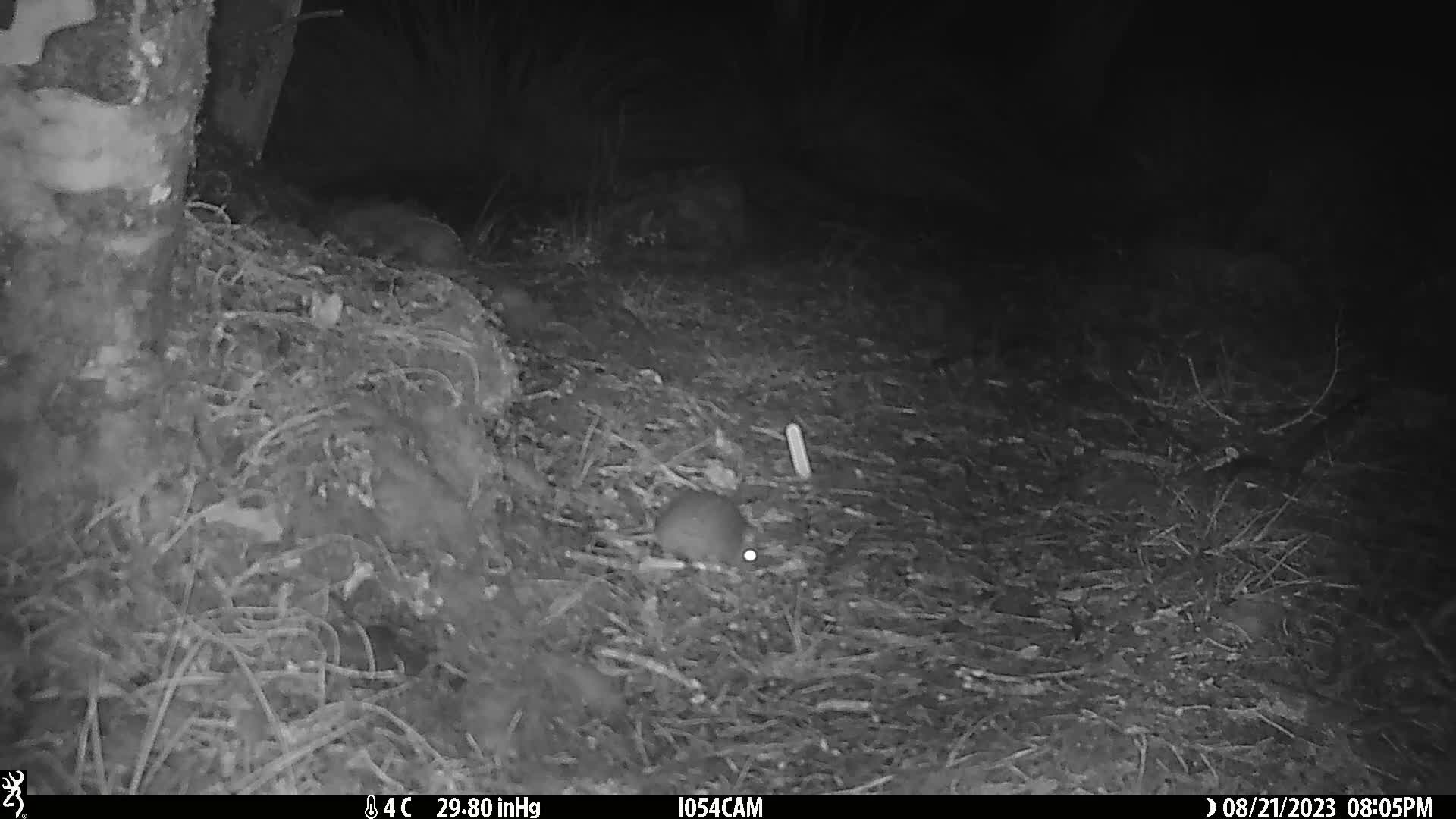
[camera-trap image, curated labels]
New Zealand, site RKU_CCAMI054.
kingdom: Animalia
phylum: Chordata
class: Mammalia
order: Rodentia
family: Muridae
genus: Rattus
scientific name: Rattus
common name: rat